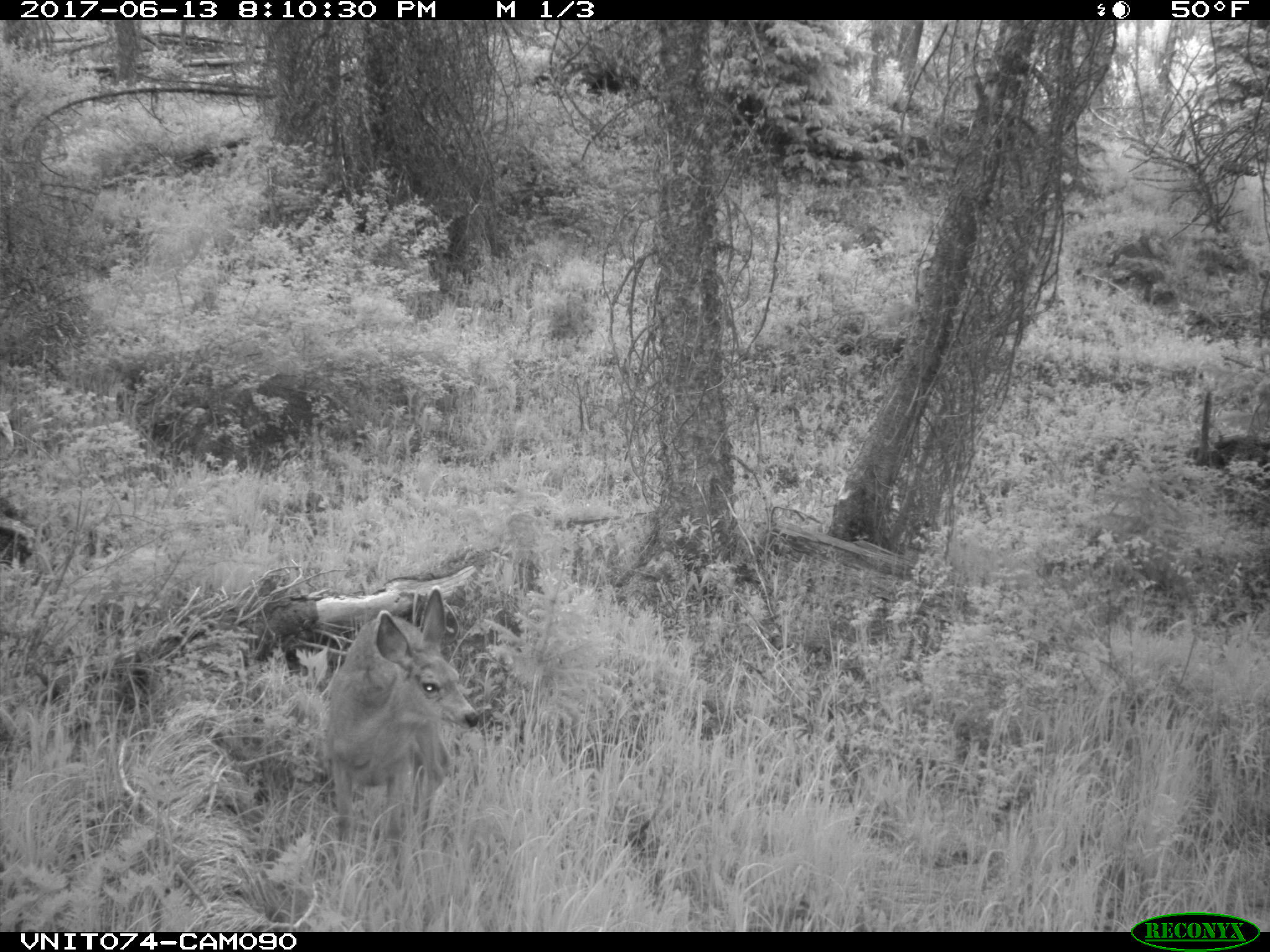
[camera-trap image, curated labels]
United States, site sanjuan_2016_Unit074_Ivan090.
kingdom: Animalia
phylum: Chordata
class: Mammalia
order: Artiodactyla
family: Cervidae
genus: Odocoileus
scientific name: Odocoileus hemionus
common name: mule deer